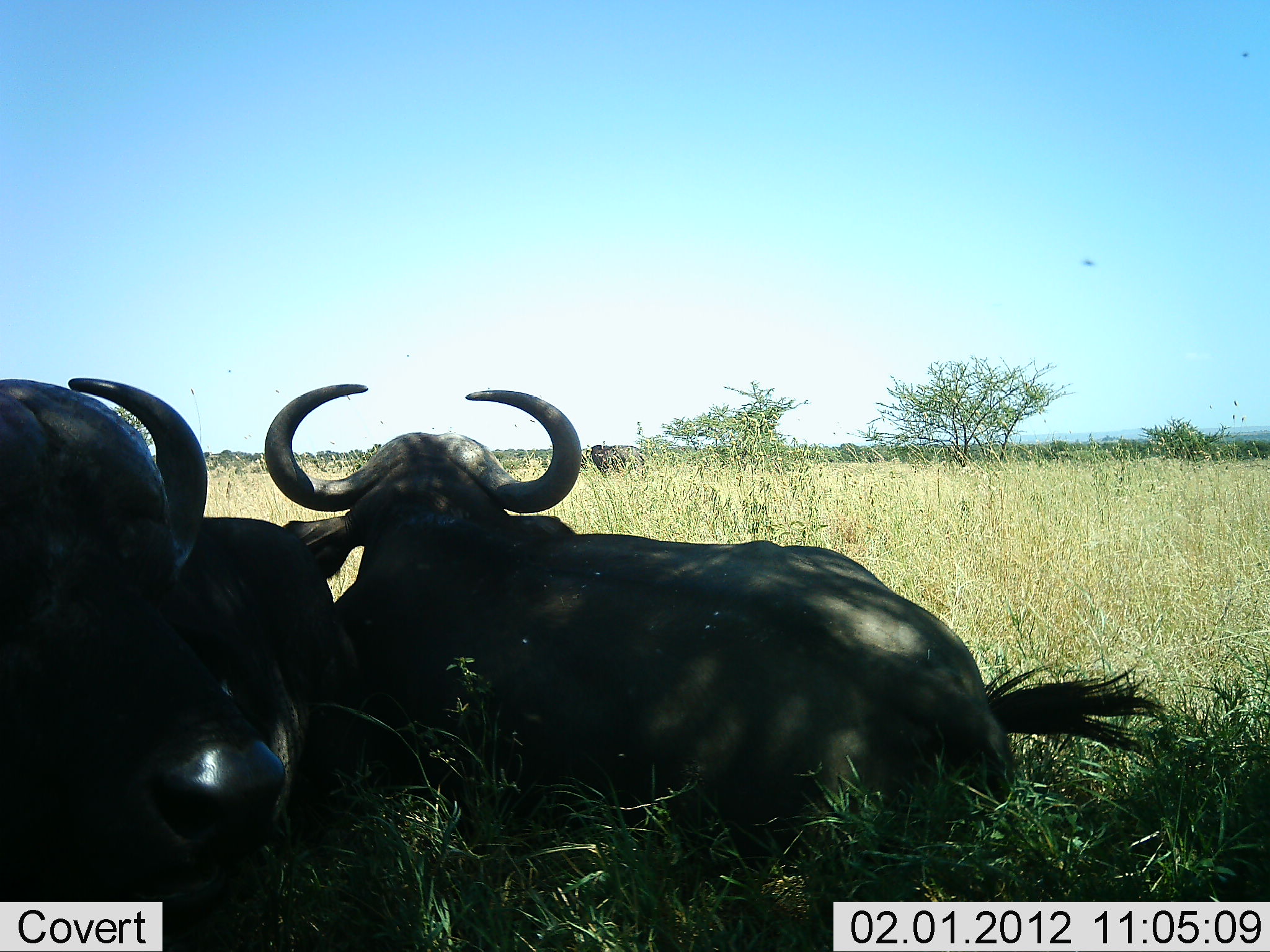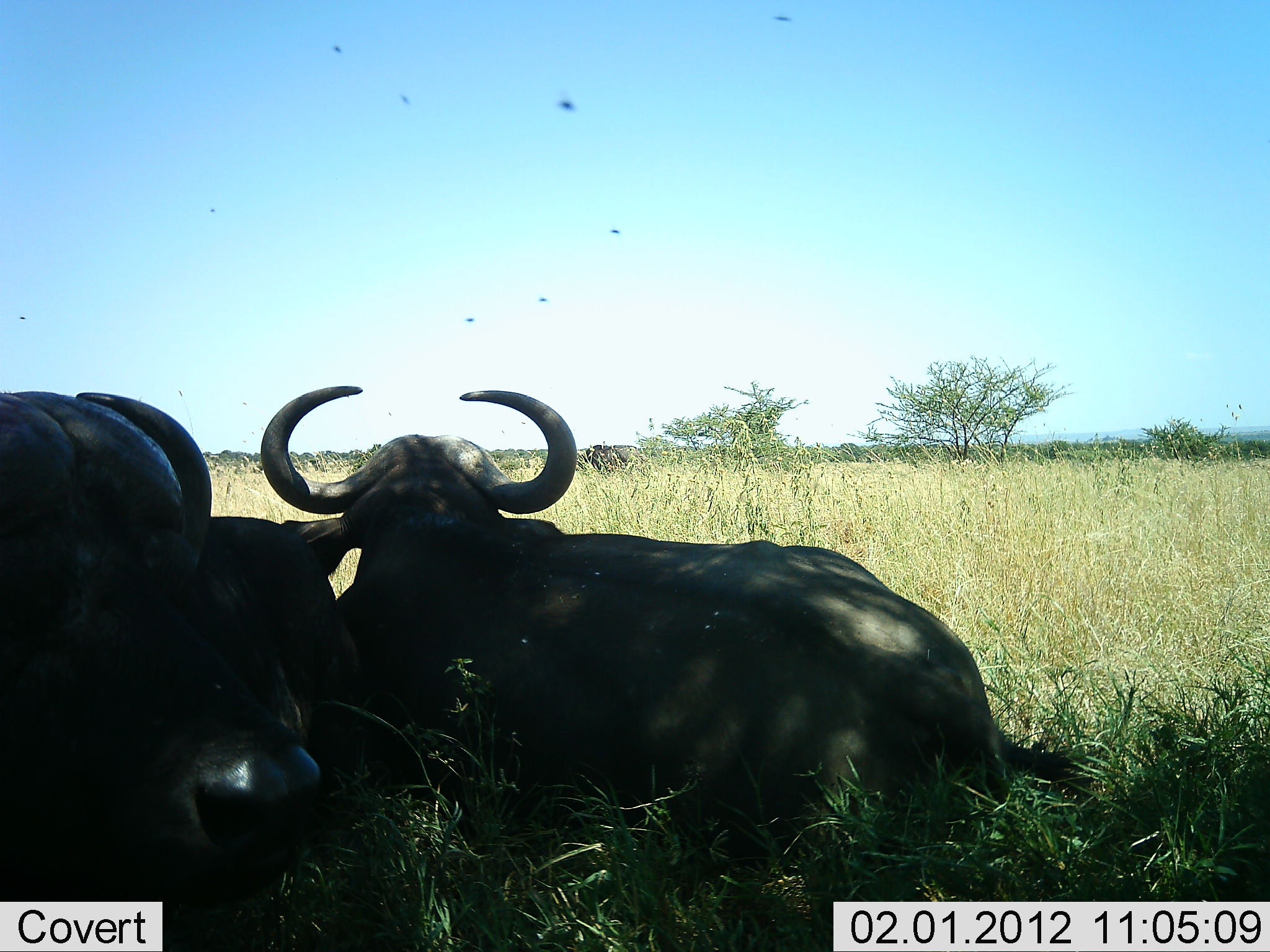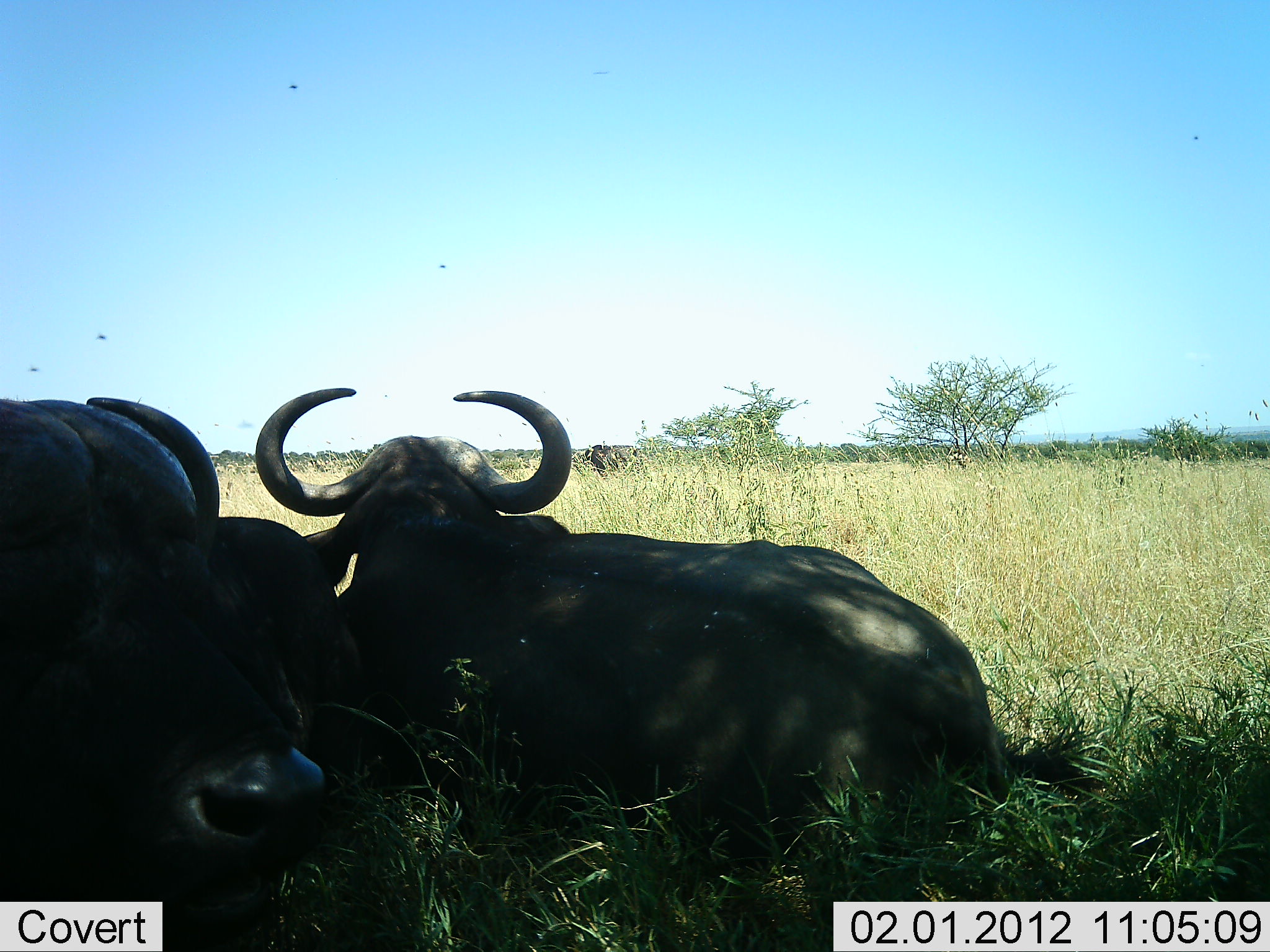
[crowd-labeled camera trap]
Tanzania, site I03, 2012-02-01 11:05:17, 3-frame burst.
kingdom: Animalia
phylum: Chordata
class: Mammalia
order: Artiodactyla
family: Bovidae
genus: Syncerus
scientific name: Syncerus caffer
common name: cape buffalo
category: buffalo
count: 2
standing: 14%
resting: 100%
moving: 0%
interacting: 0%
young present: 0%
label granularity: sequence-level